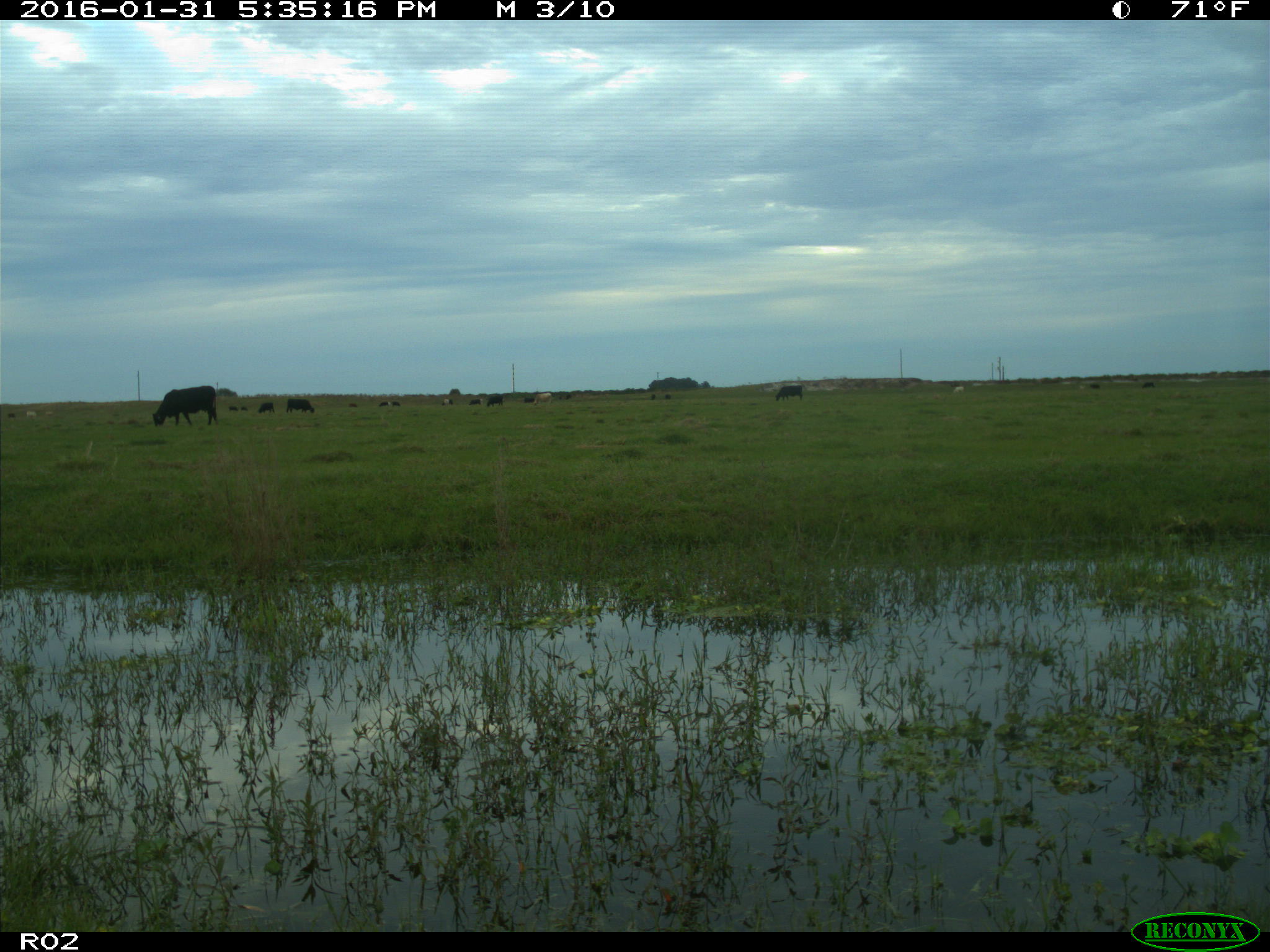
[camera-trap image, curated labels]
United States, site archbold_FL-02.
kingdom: Animalia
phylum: Chordata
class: Mammalia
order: Artiodactyla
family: Bovidae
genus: Bos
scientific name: Bos taurus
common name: domestic cow